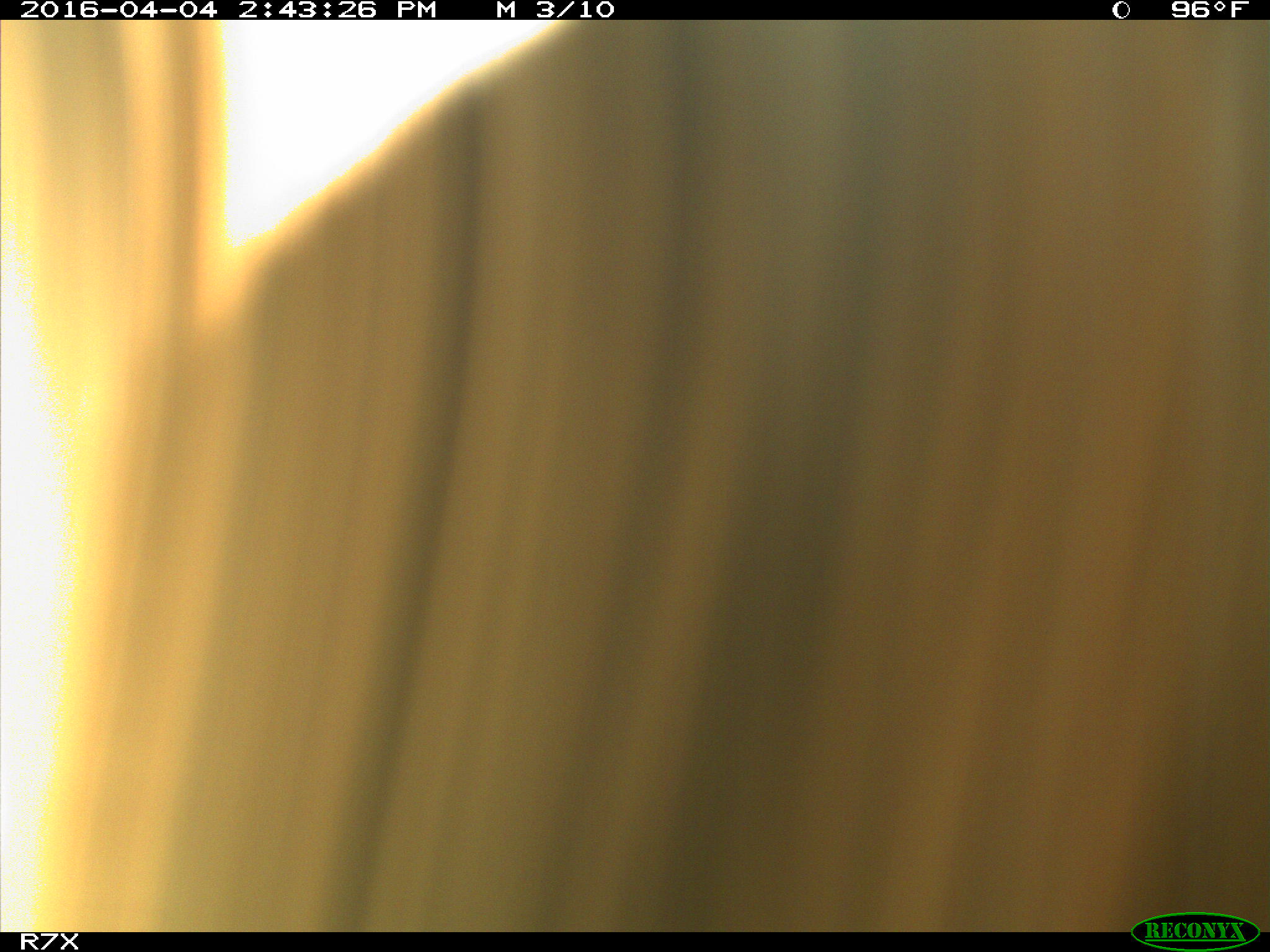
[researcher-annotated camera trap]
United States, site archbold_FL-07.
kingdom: Animalia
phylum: Chordata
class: Mammalia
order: Artiodactyla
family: Bovidae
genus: Bos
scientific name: Bos taurus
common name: domestic cow